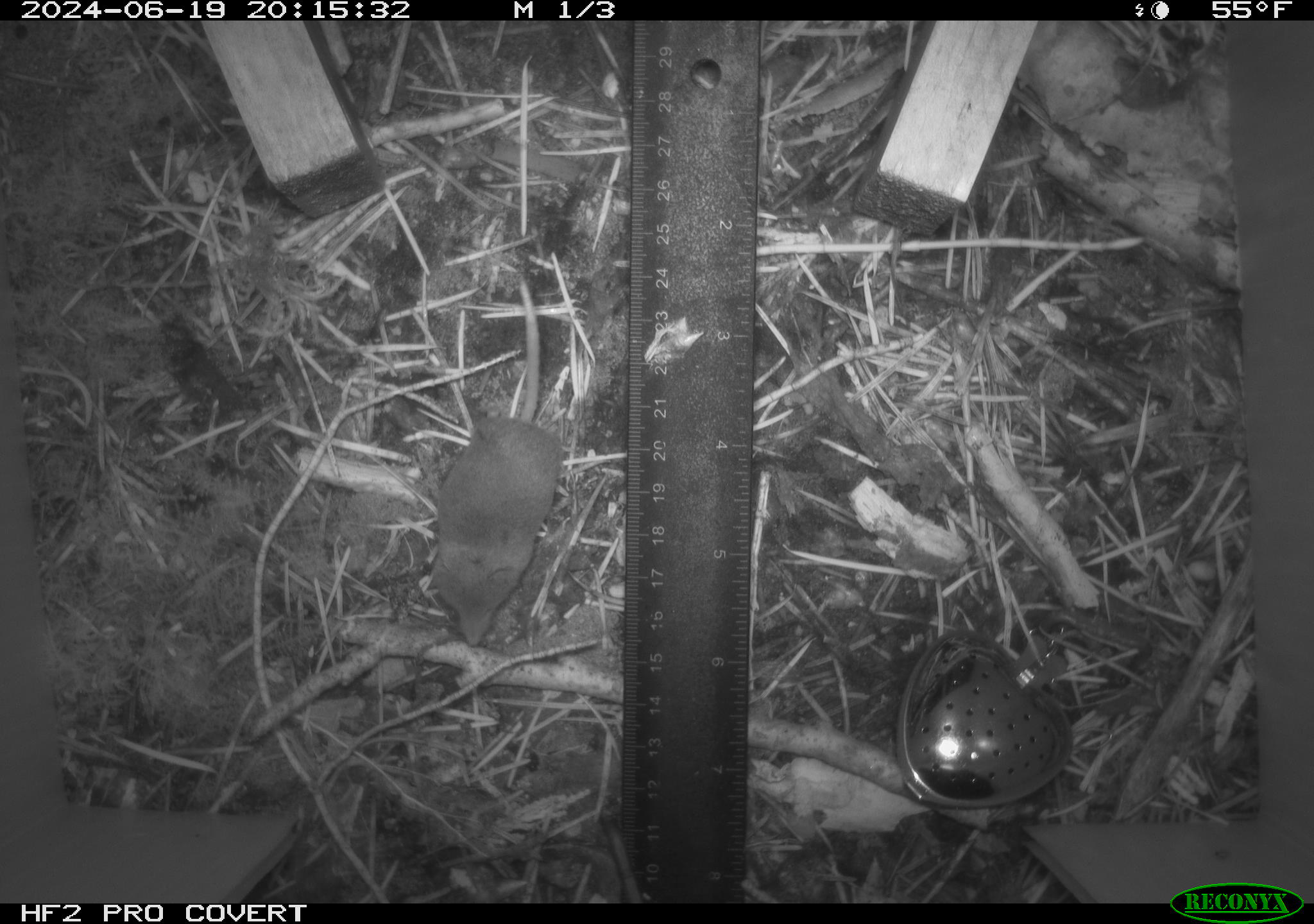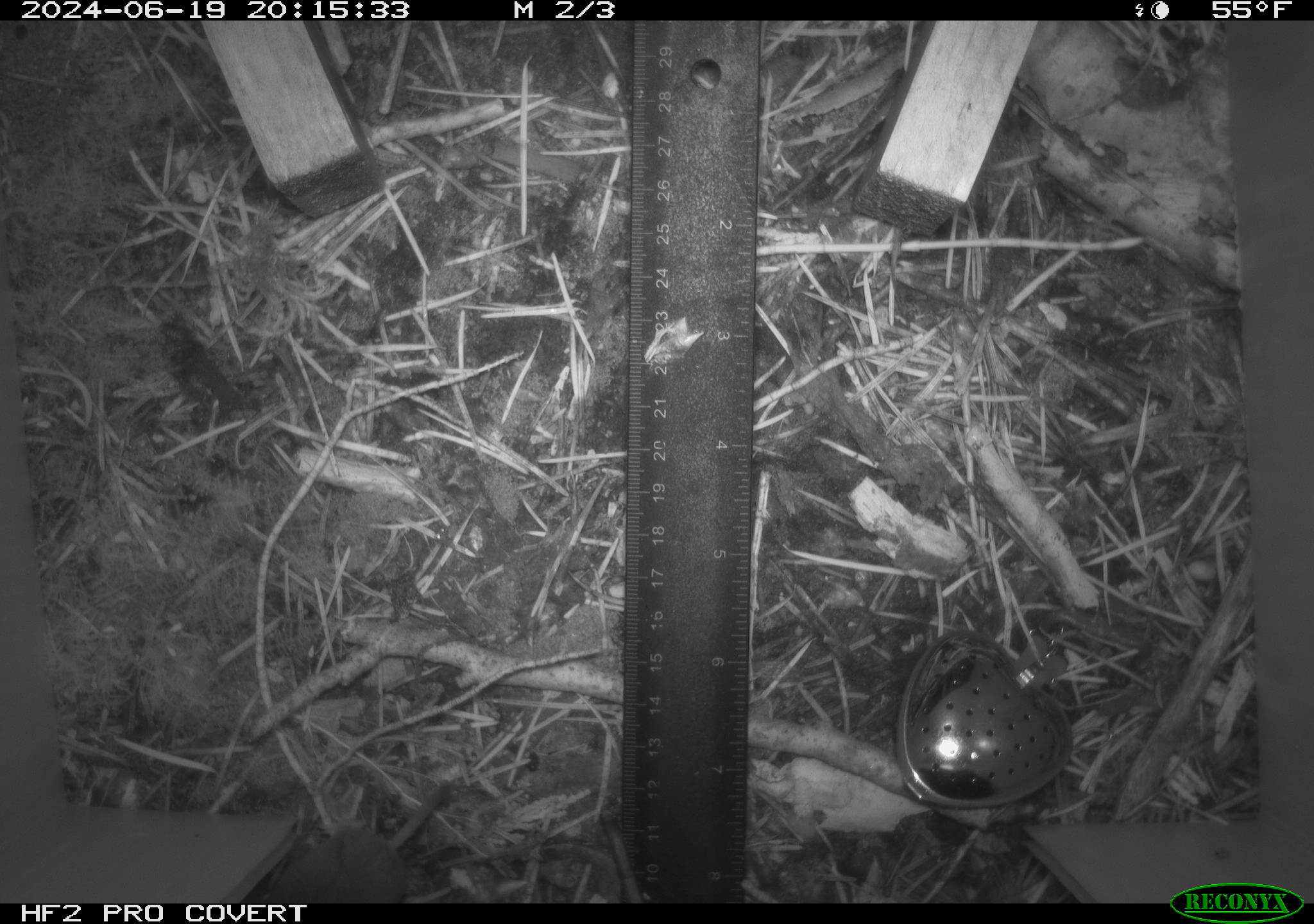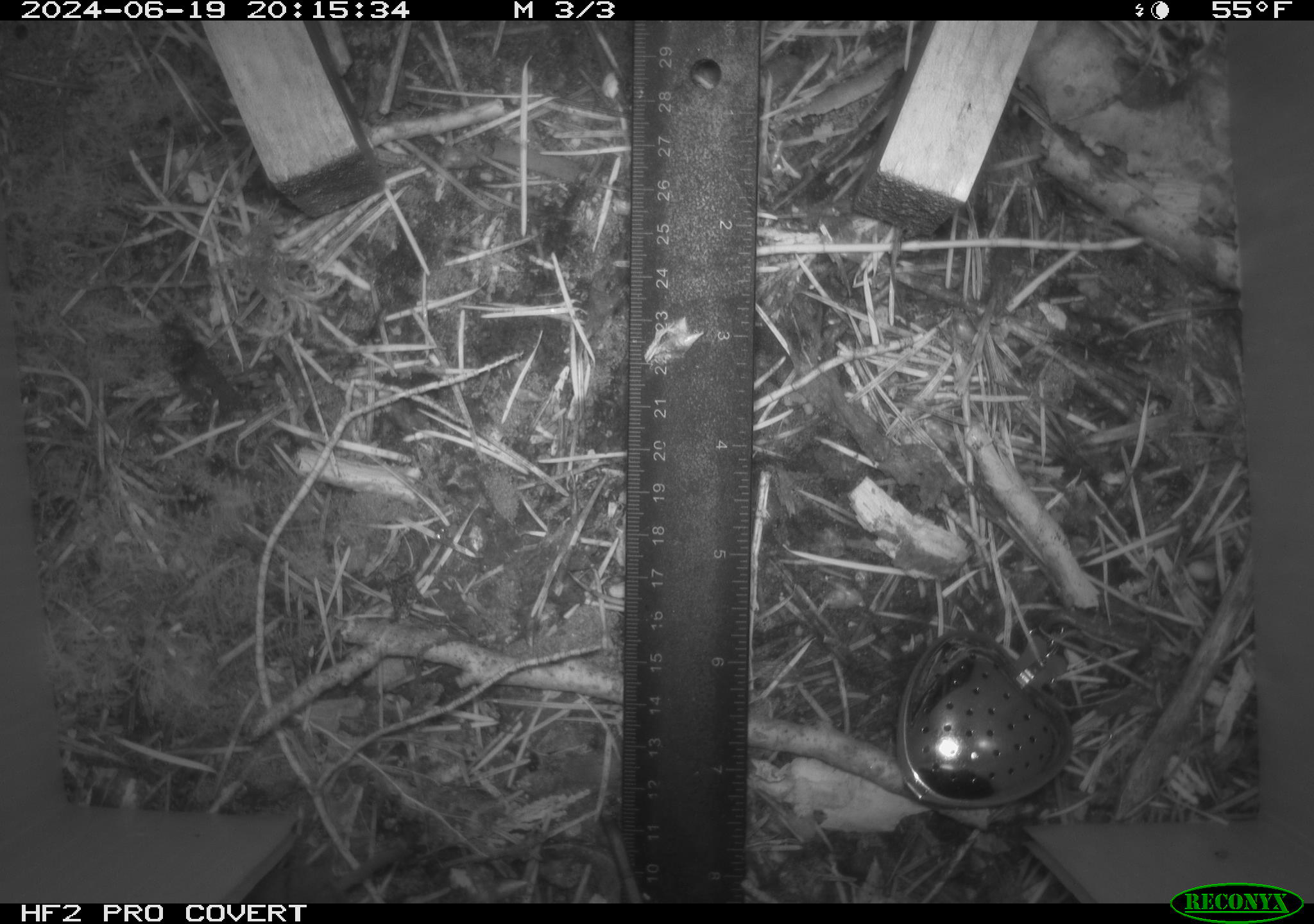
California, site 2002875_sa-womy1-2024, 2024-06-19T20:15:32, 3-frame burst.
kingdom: Animalia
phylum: Chordata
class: Mammalia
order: Eulipotyphla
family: Soricidae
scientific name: Soricidae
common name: shrews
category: soricidae family